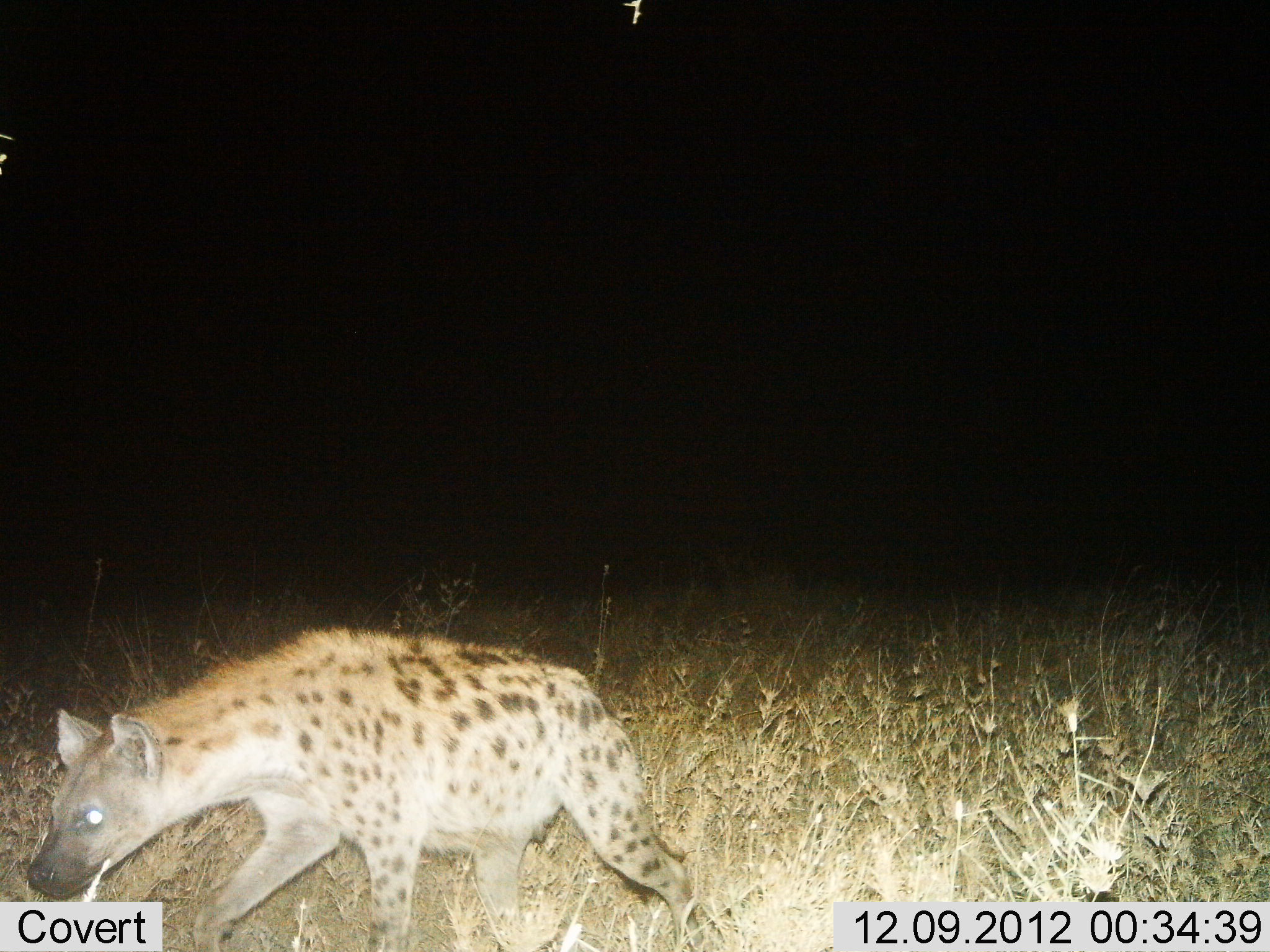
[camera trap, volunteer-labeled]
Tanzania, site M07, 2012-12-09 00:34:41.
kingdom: Animalia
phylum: Chordata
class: Mammalia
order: Carnivora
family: Hyaenidae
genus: Crocuta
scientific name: Crocuta crocuta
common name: spotted hyena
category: hyenaspotted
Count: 1.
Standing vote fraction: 0%.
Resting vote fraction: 0%.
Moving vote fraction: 100%.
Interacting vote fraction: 0%.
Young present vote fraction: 0%.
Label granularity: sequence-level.